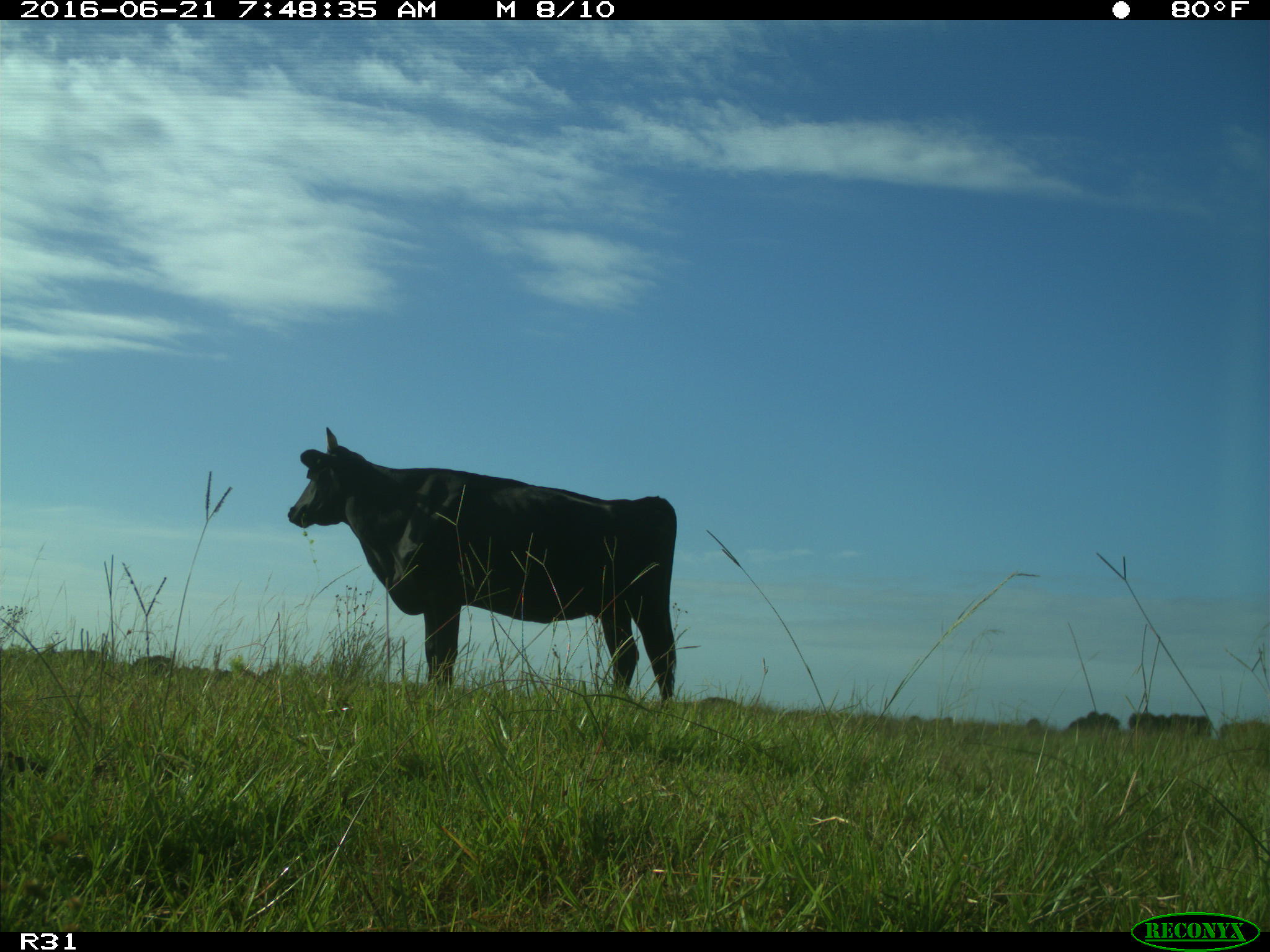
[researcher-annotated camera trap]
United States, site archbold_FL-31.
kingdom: Animalia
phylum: Chordata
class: Mammalia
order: Artiodactyla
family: Bovidae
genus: Bos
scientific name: Bos taurus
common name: domestic cow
Bos taurus (domestic cow).